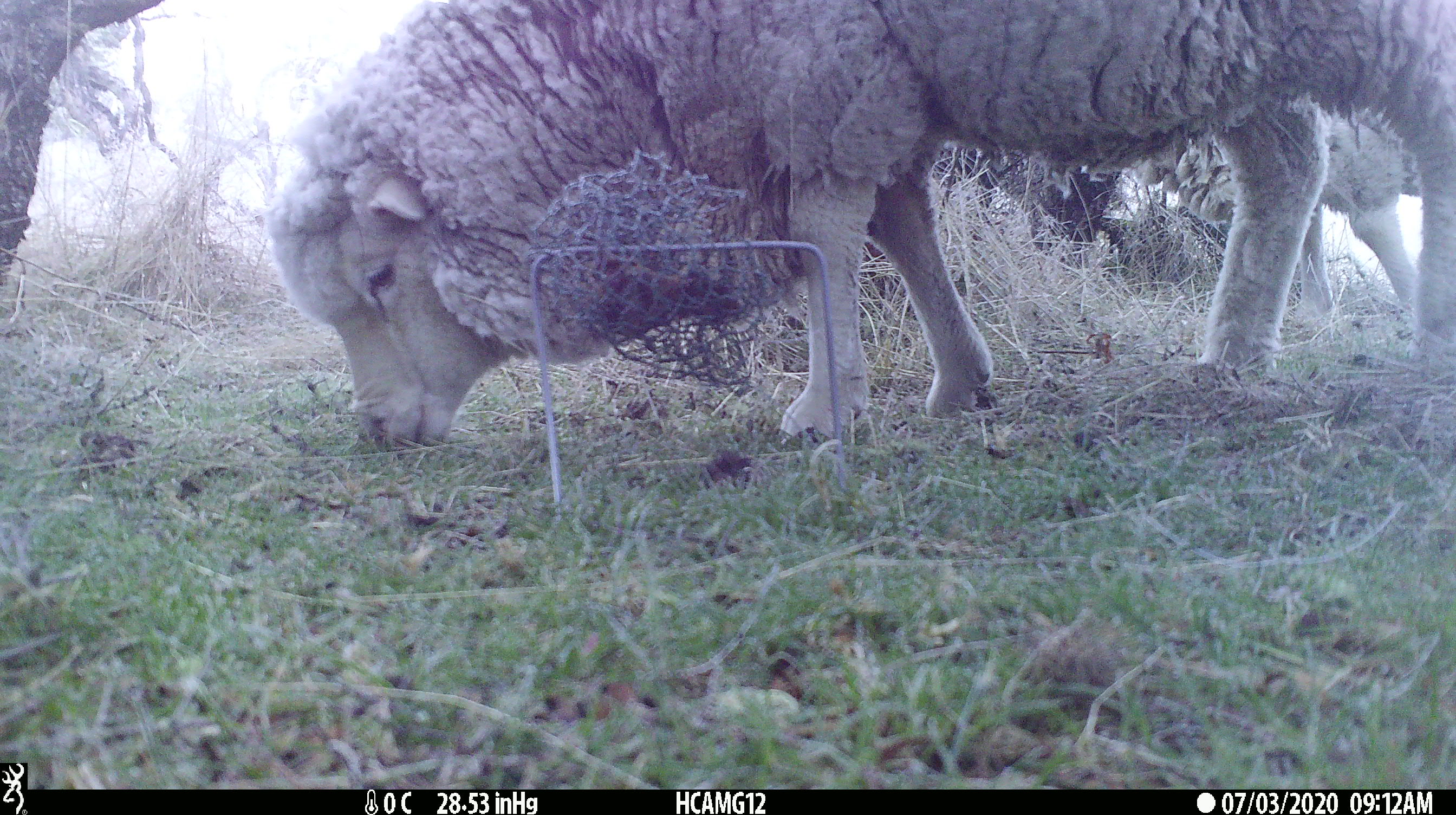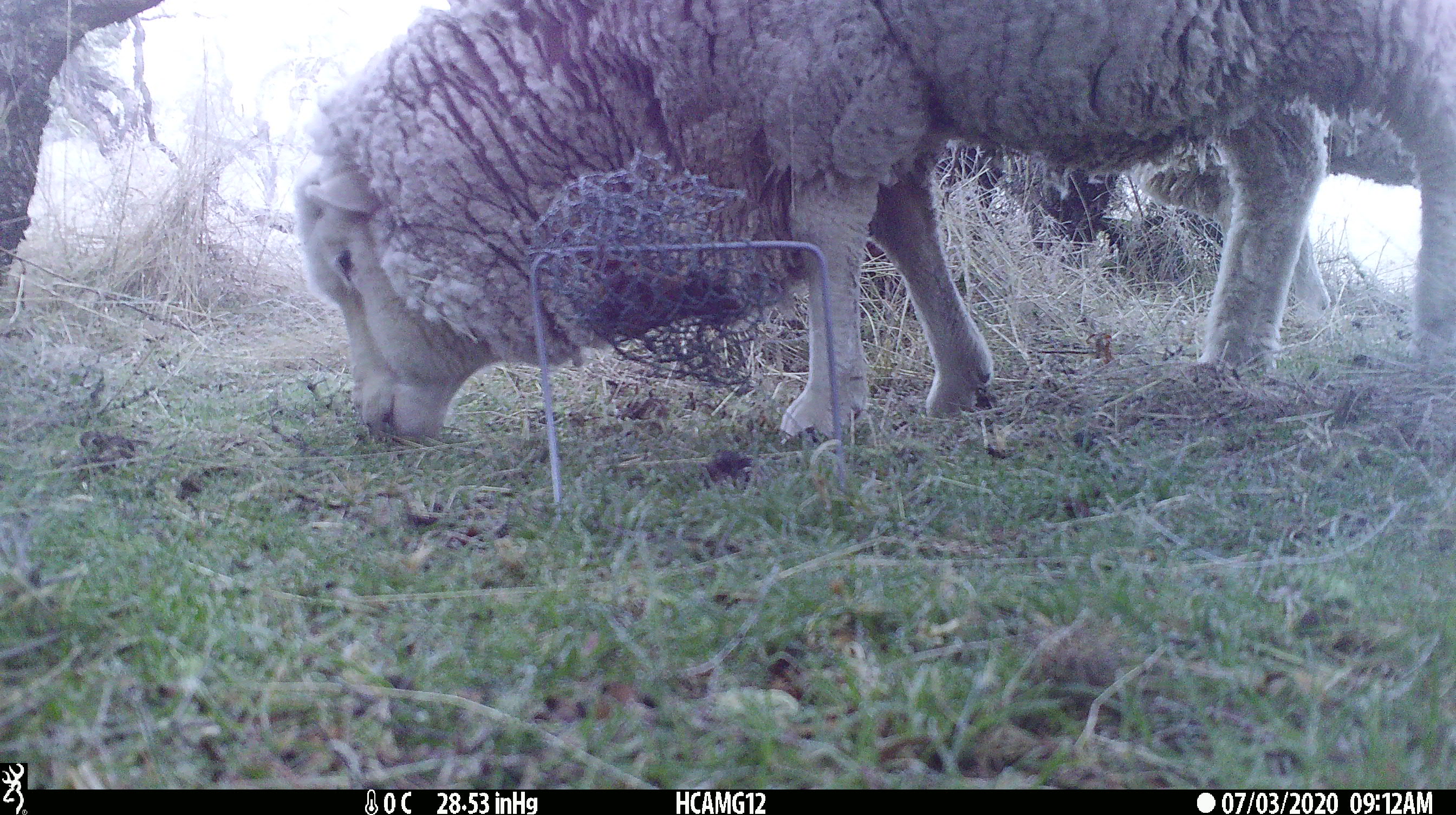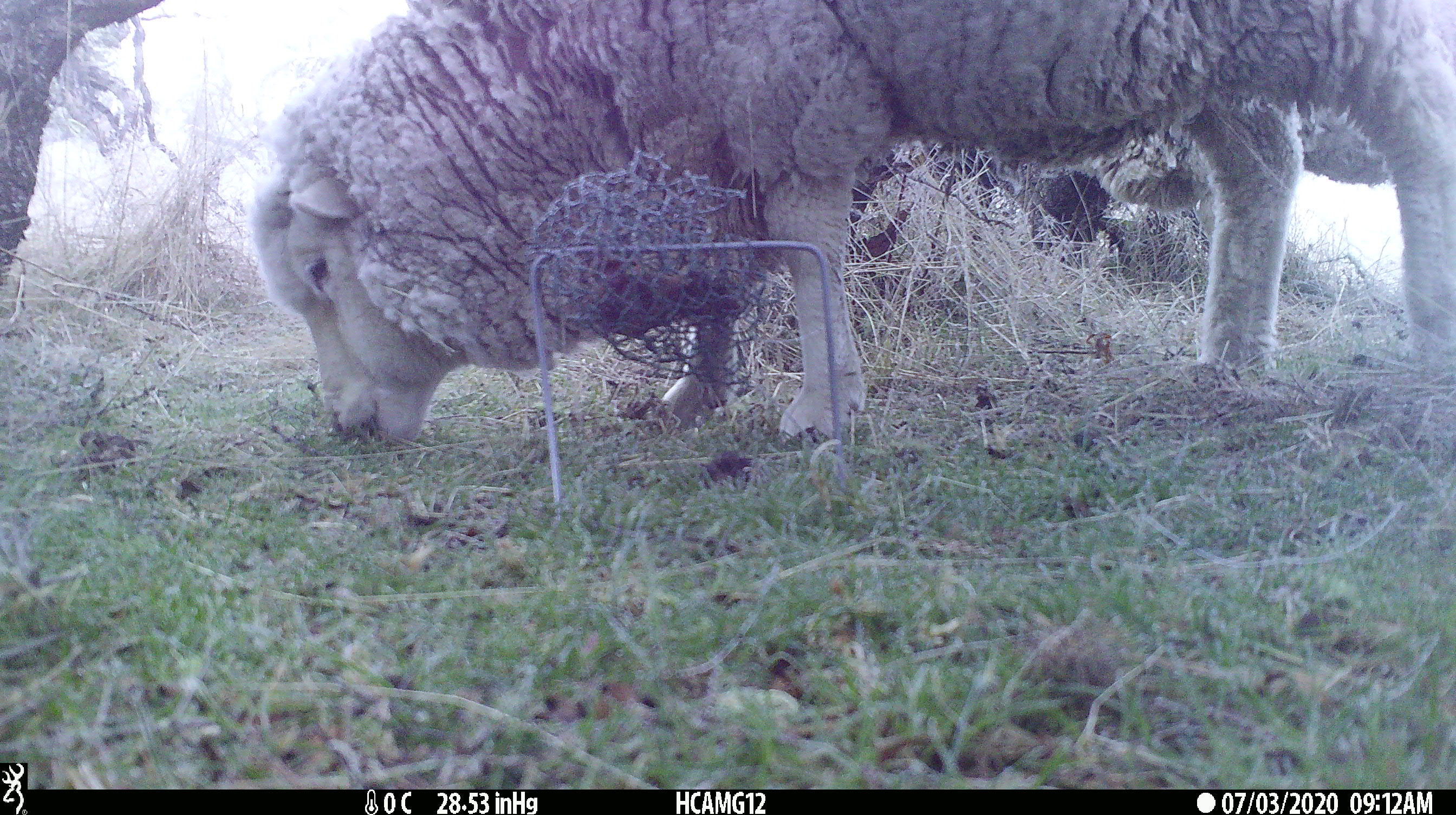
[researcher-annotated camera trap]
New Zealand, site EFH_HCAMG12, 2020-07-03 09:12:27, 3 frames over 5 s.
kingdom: Animalia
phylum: Chordata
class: Mammalia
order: Artiodactyla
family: Bovidae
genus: Ovis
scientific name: Ovis aries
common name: domestic sheep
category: sheep